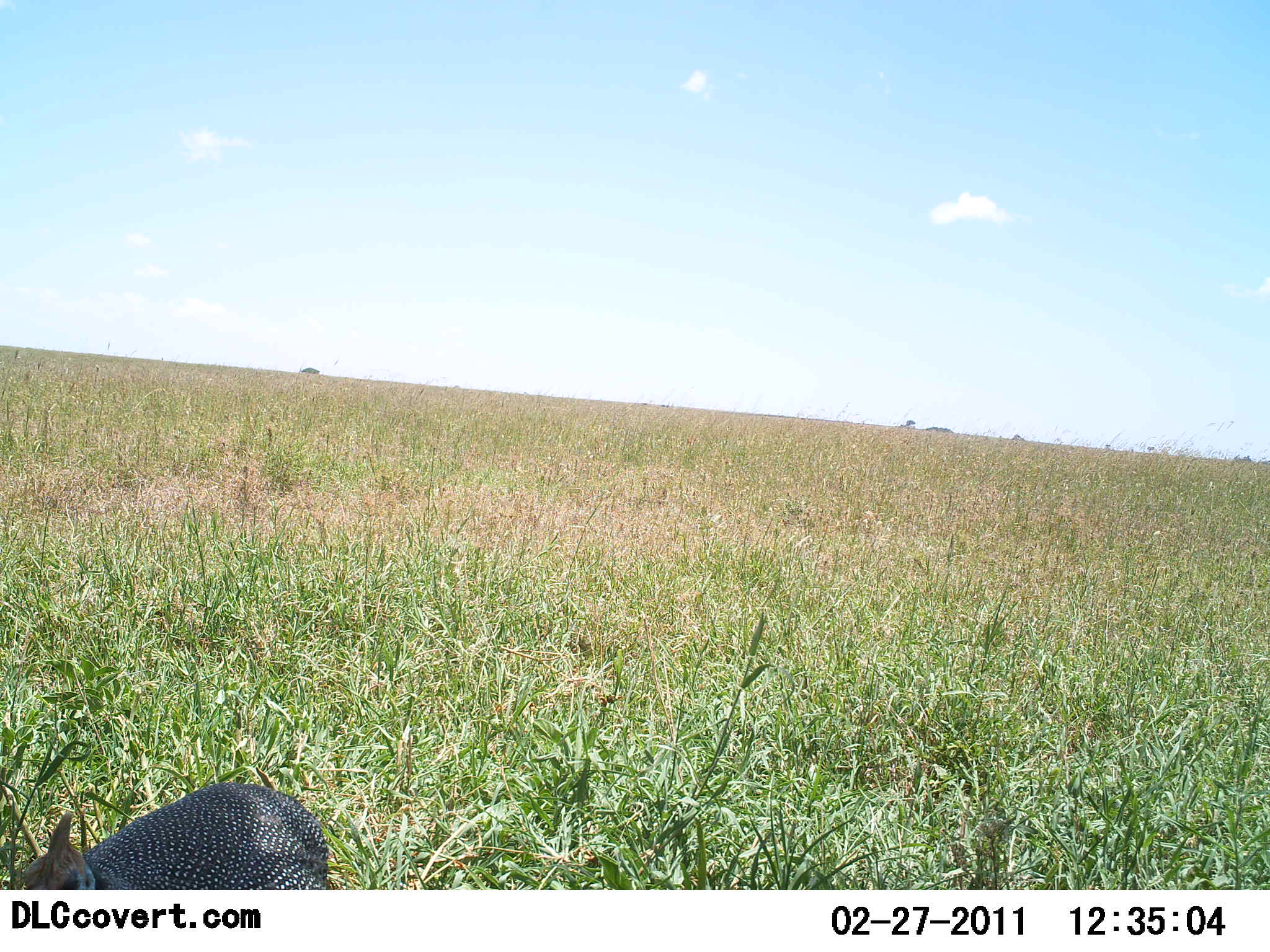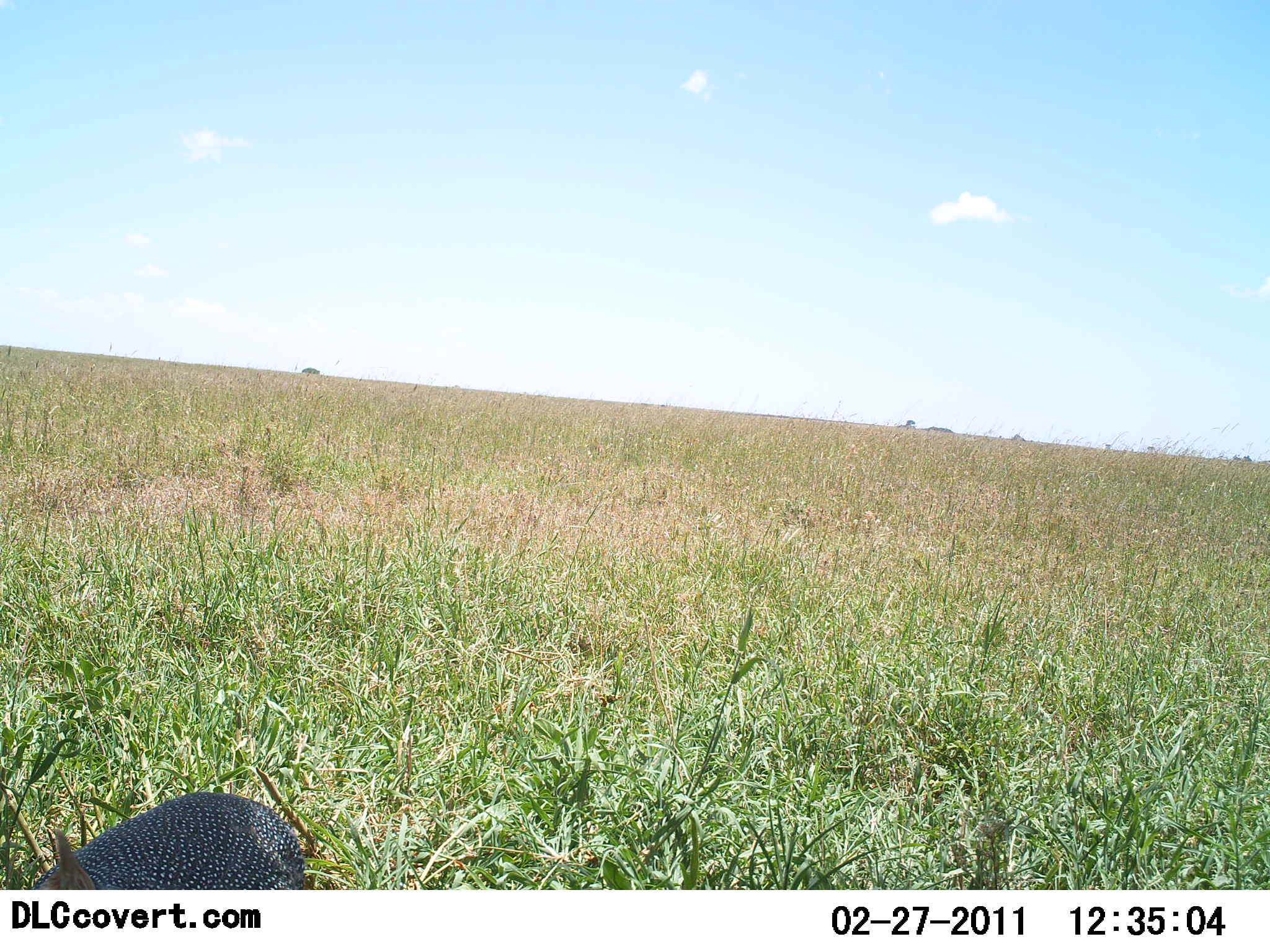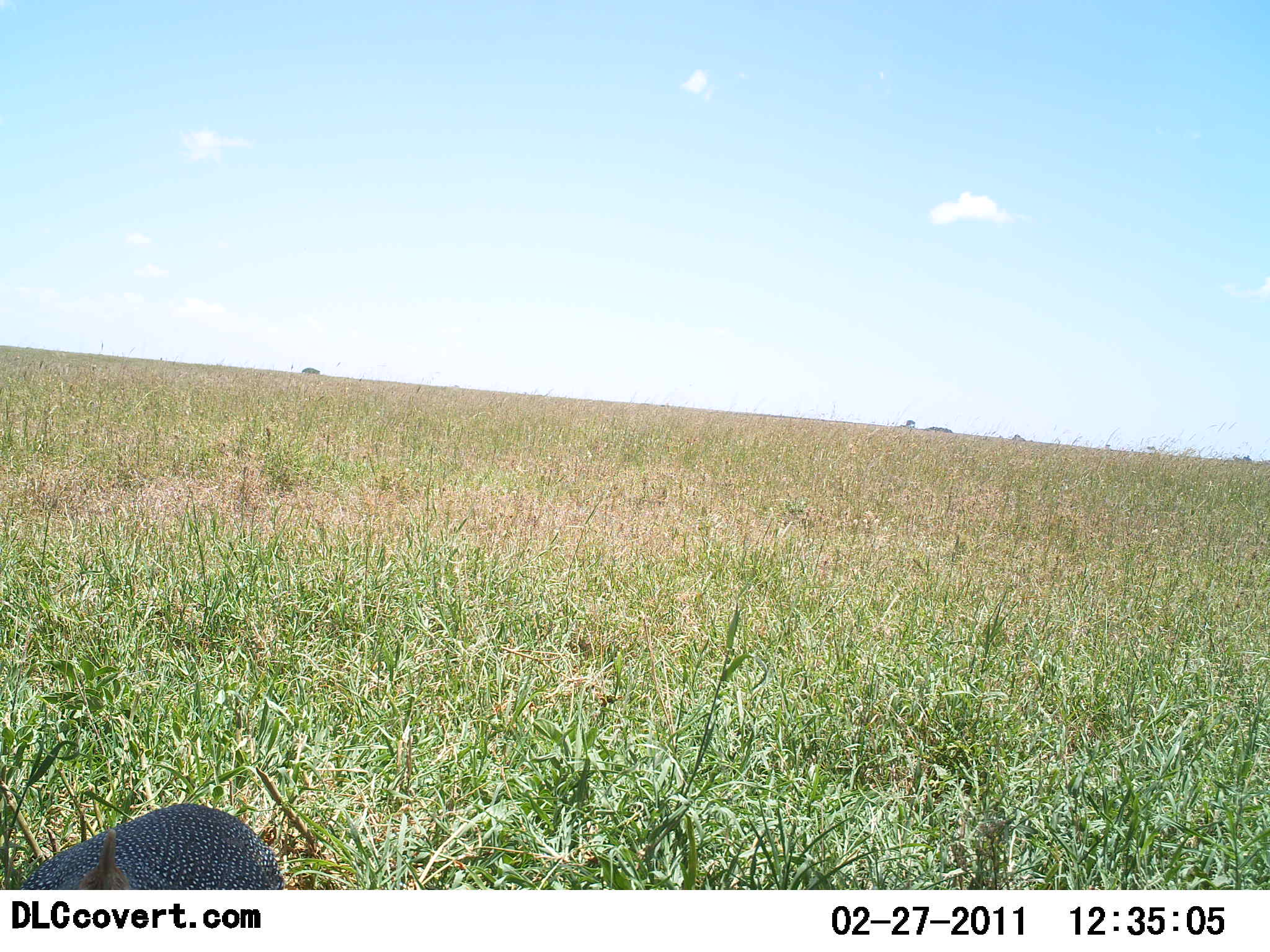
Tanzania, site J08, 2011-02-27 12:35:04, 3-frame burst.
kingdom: Animalia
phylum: Chordata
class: Aves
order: Galliformes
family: Numididae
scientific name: Numididae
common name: guinea fowl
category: guineafowl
Guineafowl (guinea fowl) (Numididae), count 1. Behavior (volunteer vote fractions): standing 25%, resting 0%, moving 50%, interacting 8%. Young present (vote fraction): 0%. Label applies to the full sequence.